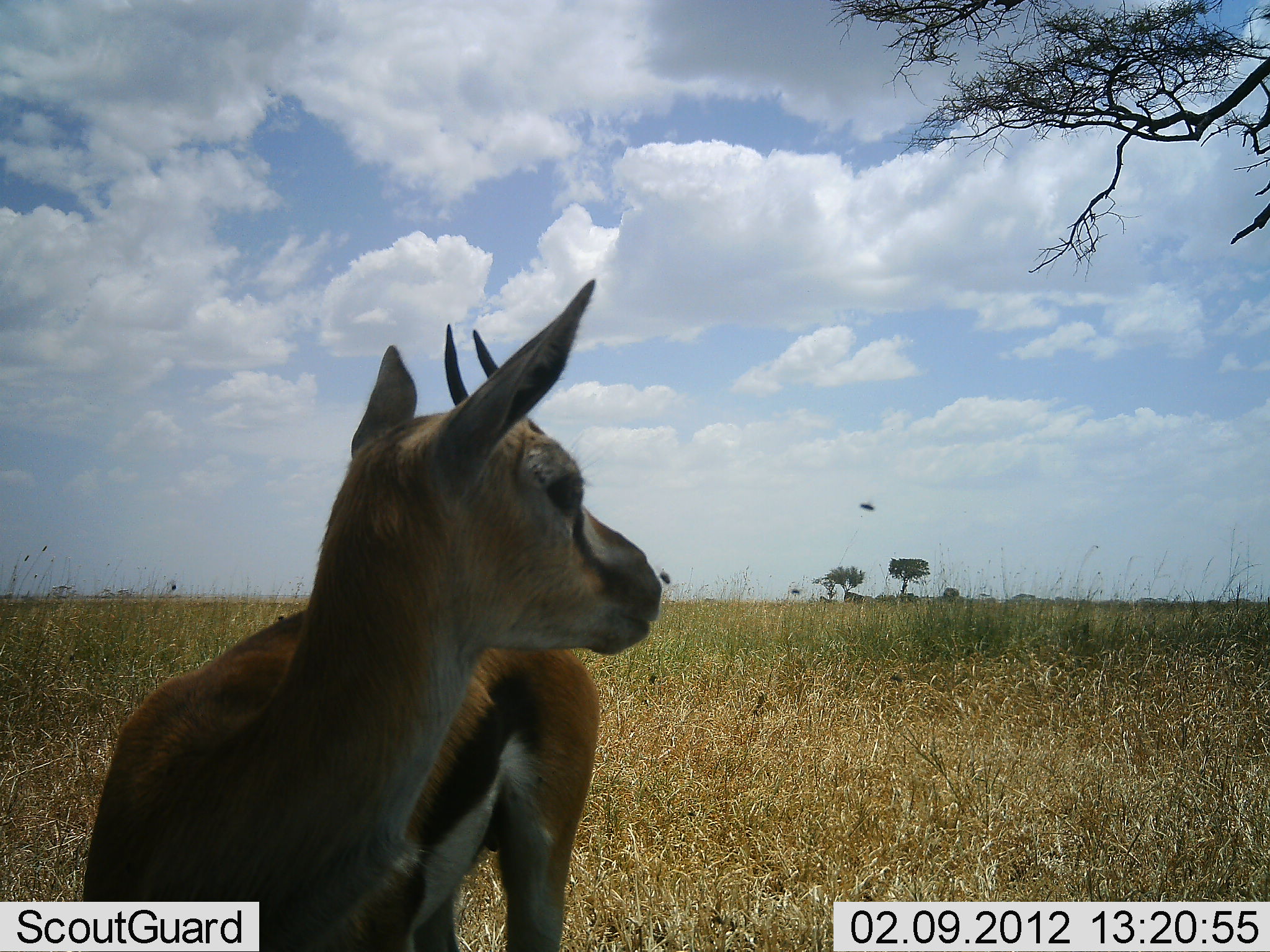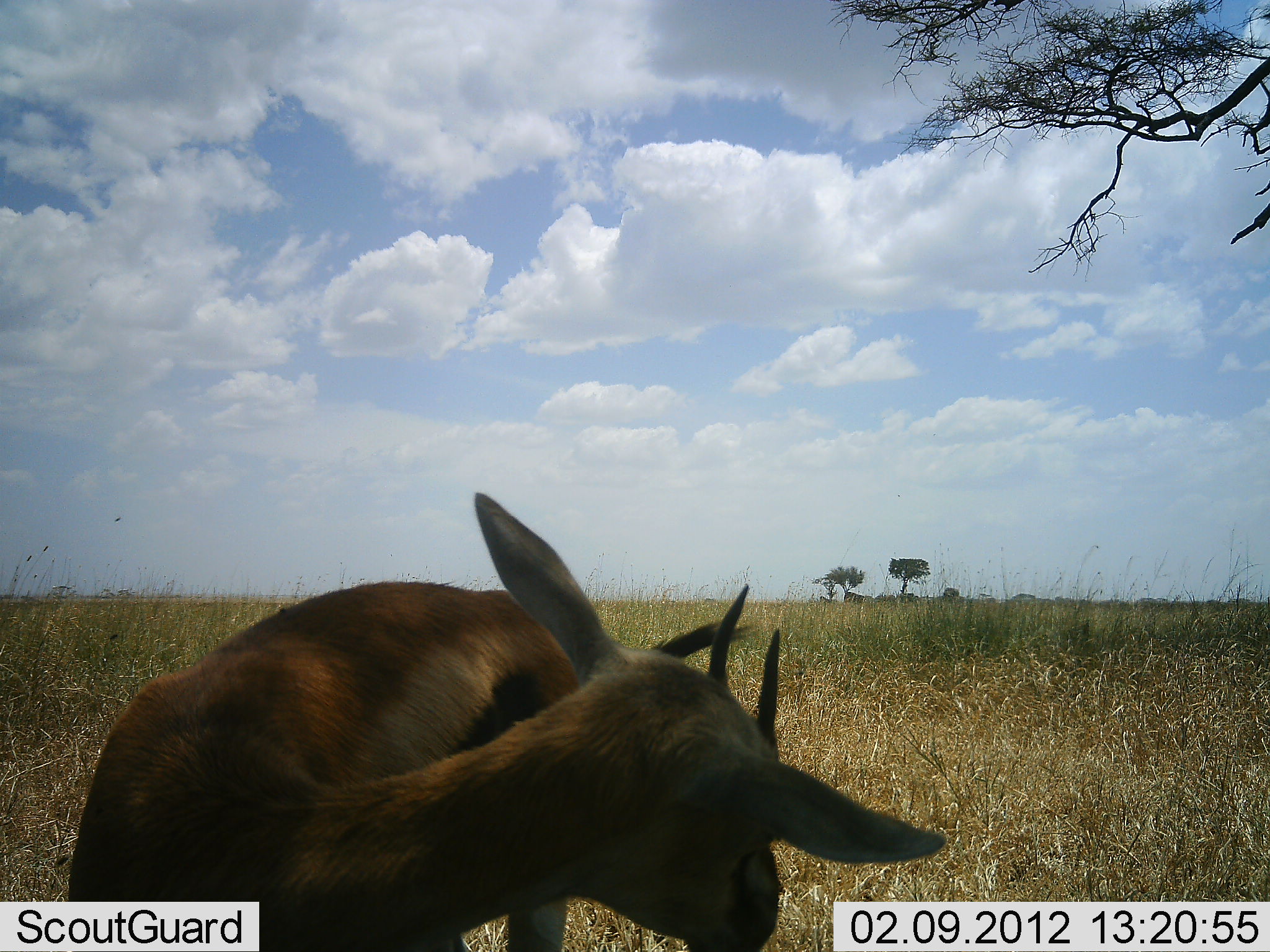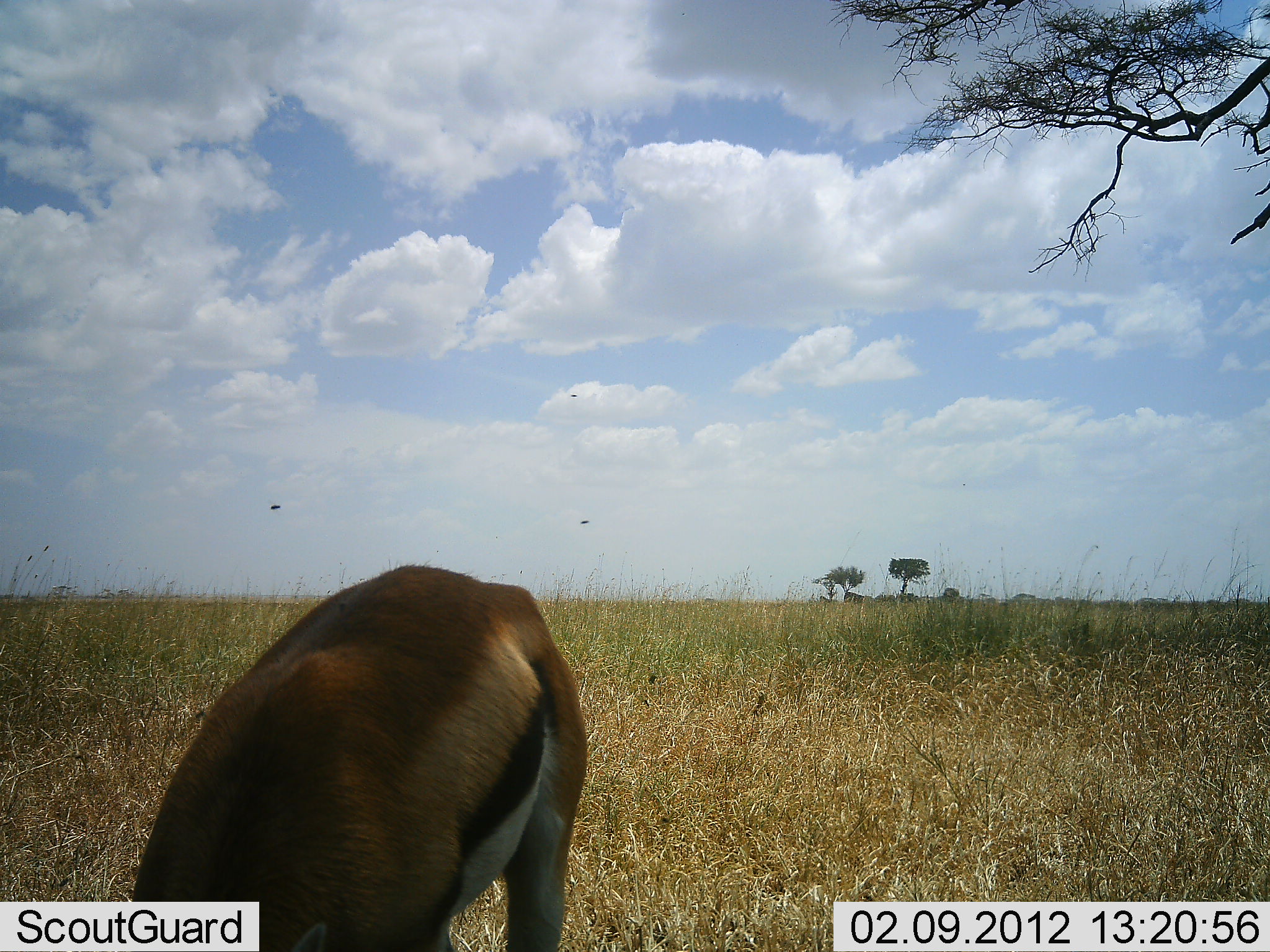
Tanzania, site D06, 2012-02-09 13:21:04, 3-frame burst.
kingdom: Animalia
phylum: Chordata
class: Mammalia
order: Artiodactyla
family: Bovidae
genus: Eudorcas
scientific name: Eudorcas thomsonii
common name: thomson's gazelle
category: gazellethomsons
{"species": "gazellethomsons (thomson's gazelle) (Eudorcas thomsonii)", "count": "1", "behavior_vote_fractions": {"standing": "100%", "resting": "0%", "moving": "0%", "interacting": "0%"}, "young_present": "0%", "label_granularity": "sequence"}